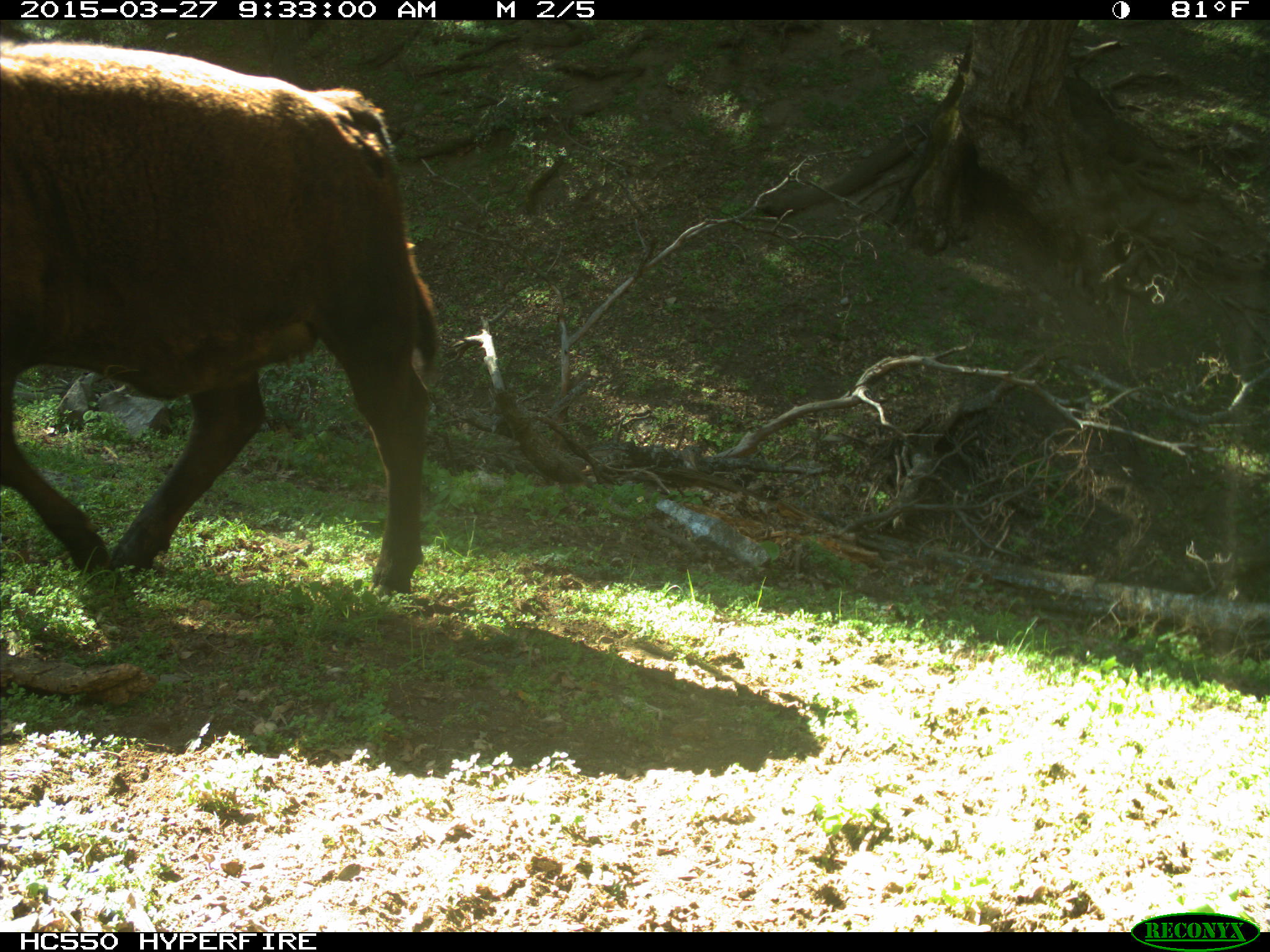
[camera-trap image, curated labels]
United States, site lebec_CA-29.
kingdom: Animalia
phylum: Chordata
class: Mammalia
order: Artiodactyla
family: Bovidae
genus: Bos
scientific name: Bos taurus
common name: domestic cow